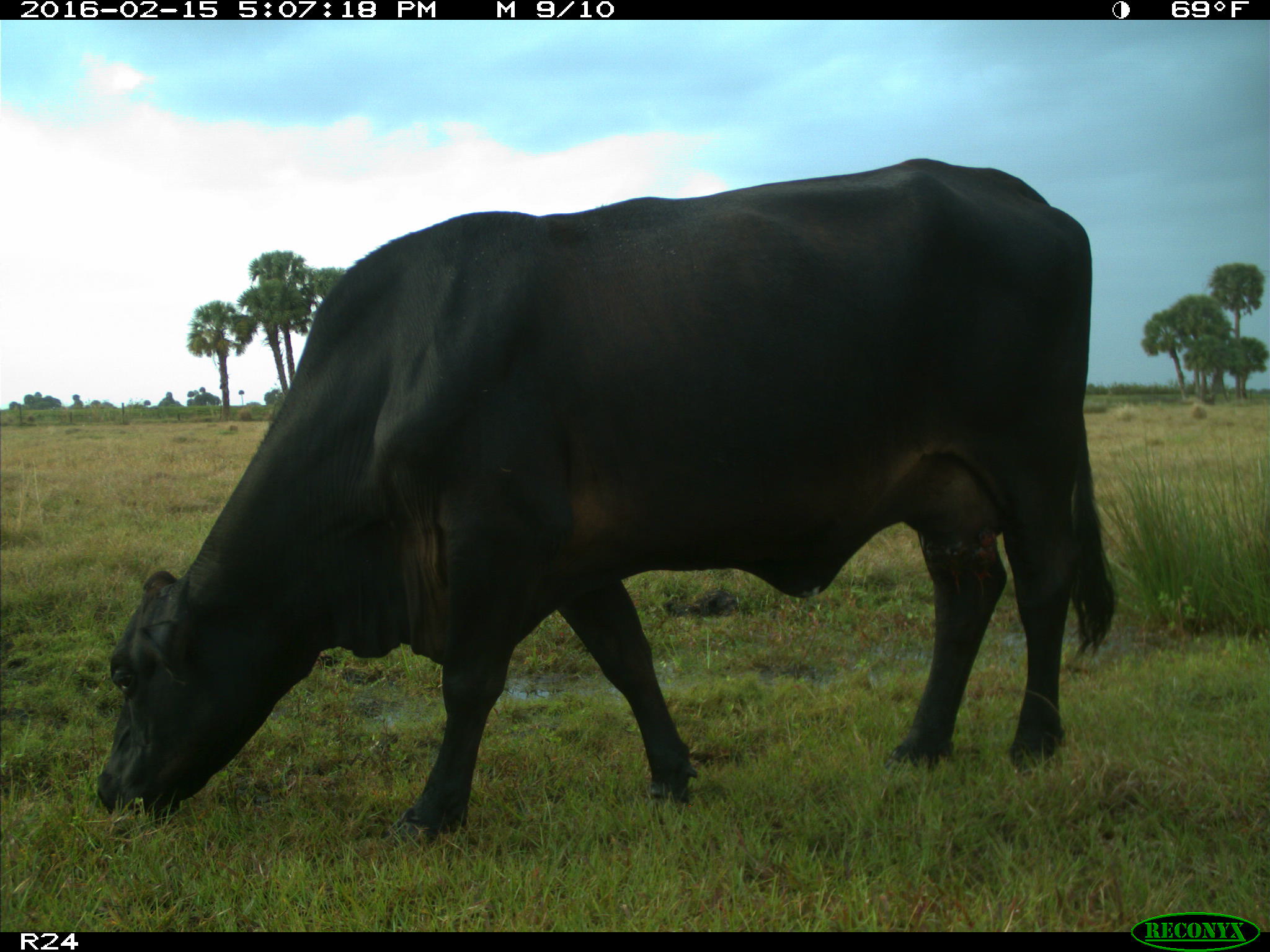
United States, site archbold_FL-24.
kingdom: Animalia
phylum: Chordata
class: Mammalia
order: Artiodactyla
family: Bovidae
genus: Bos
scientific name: Bos taurus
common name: domestic cow